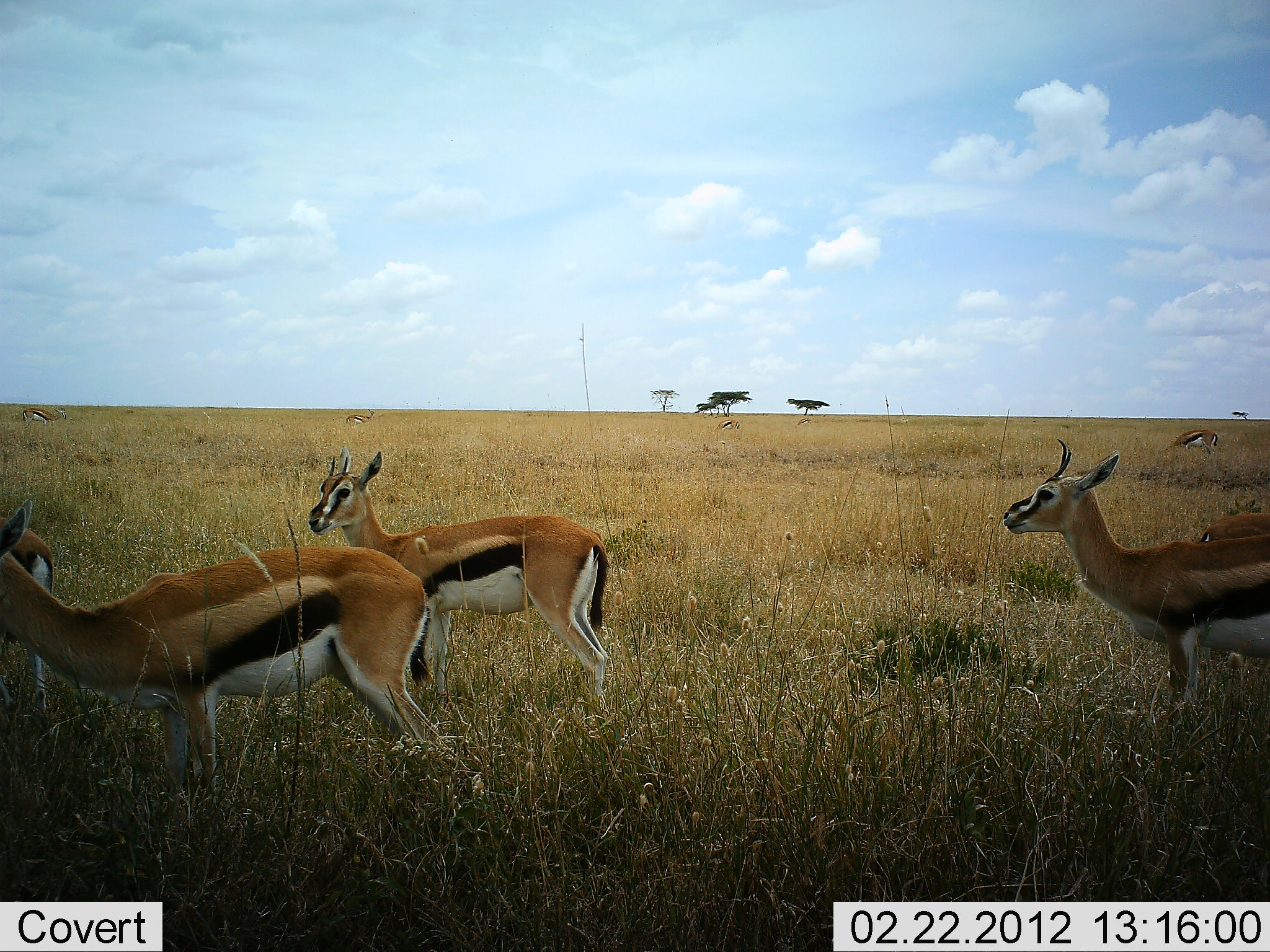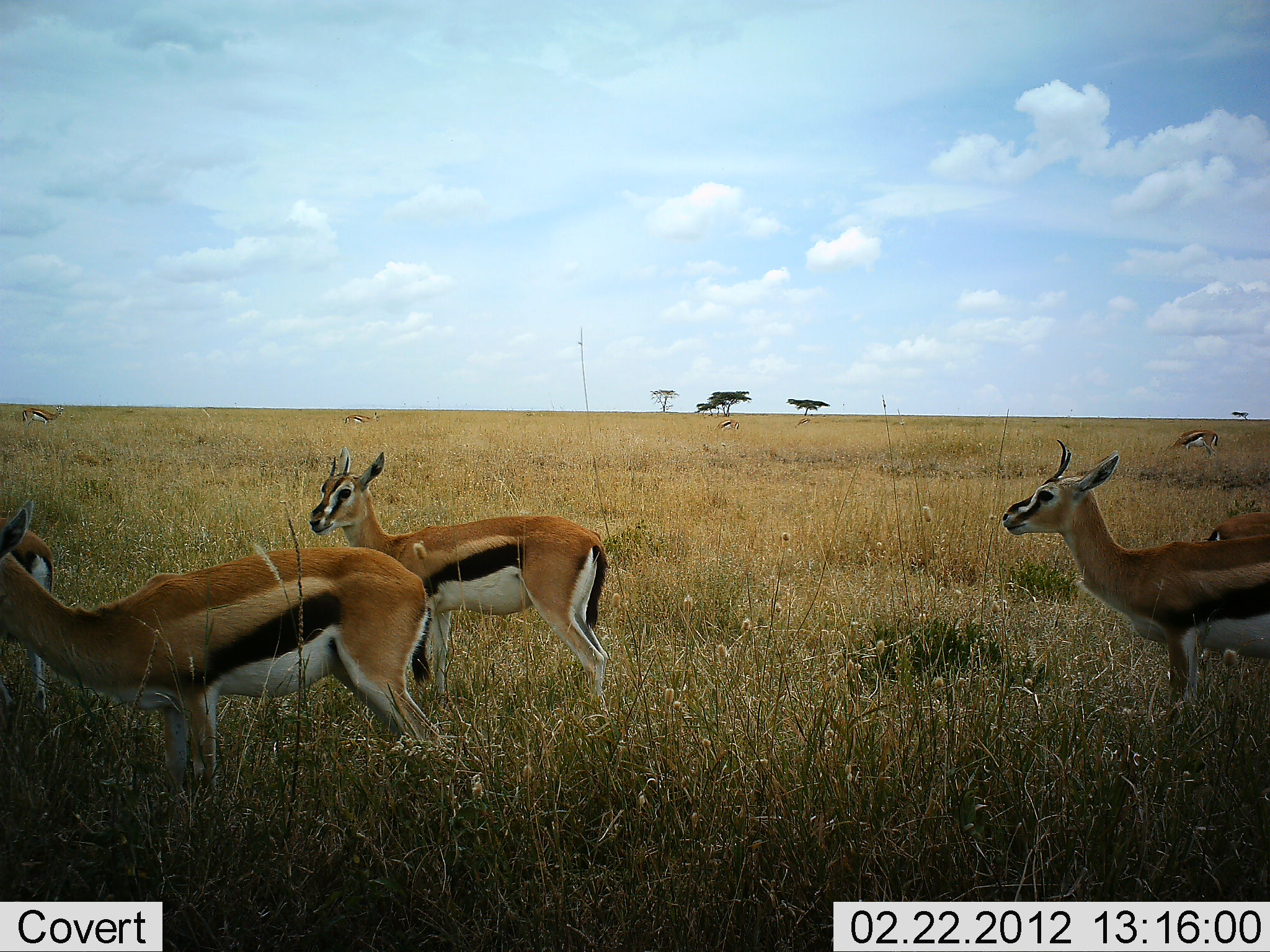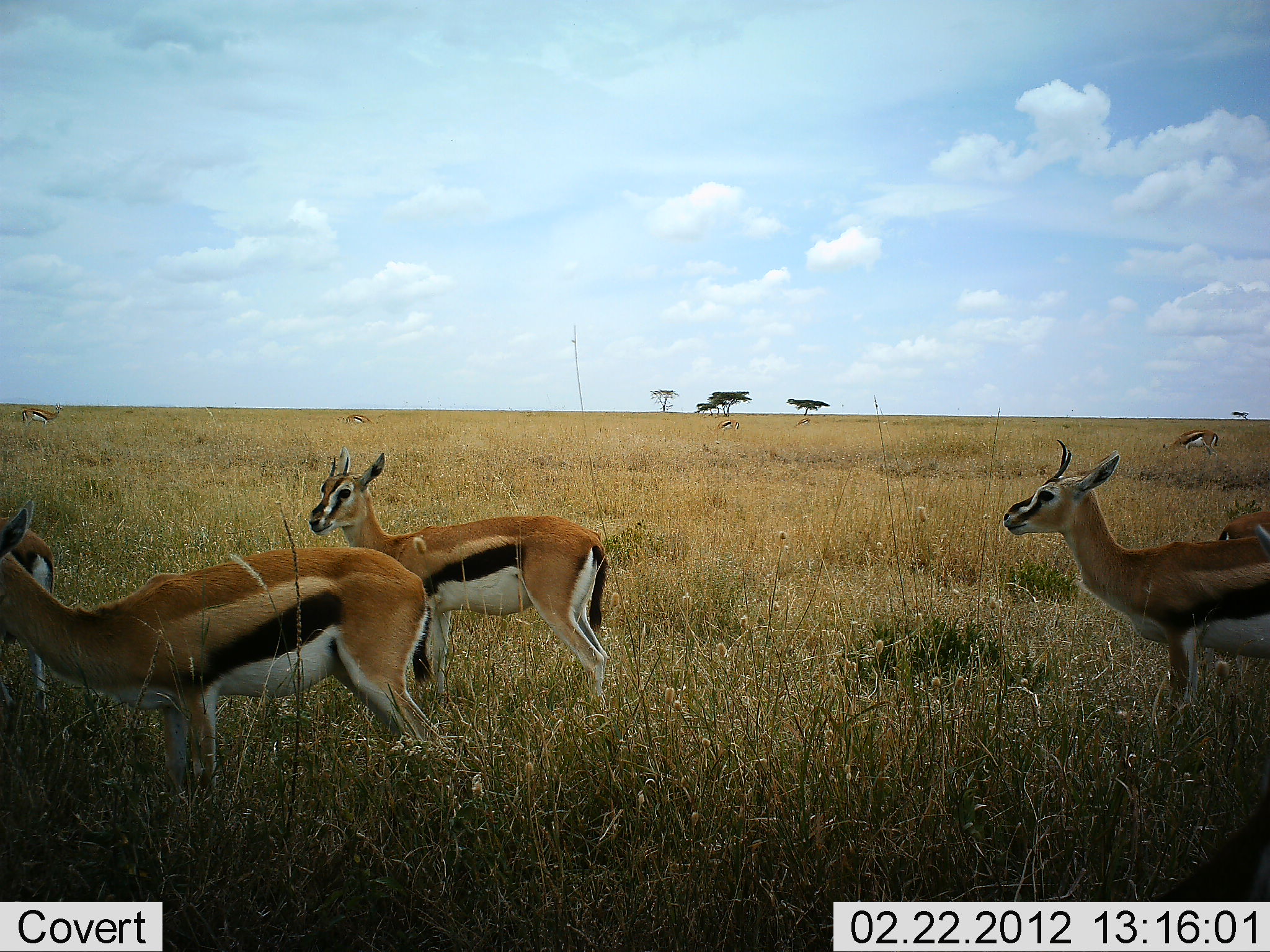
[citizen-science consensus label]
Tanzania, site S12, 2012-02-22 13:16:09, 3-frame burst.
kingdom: Animalia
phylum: Chordata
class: Mammalia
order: Artiodactyla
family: Bovidae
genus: Eudorcas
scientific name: Eudorcas thomsonii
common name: thomson's gazelle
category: gazellethomsons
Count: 7.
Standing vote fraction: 100%.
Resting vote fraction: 5%.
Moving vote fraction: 5%.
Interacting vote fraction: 0%.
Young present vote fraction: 0%.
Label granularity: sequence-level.